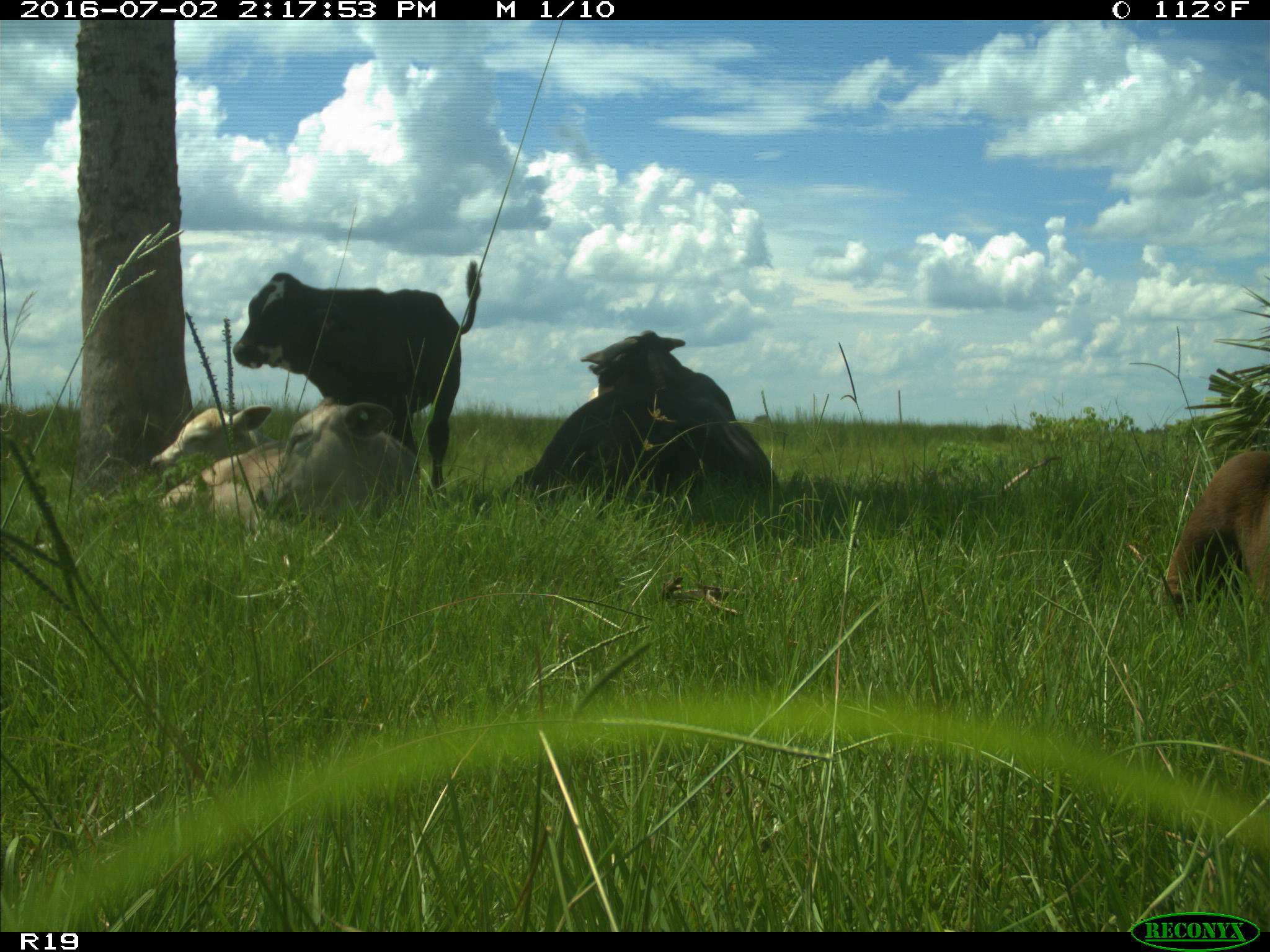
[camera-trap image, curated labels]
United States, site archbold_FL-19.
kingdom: Animalia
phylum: Chordata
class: Mammalia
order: Artiodactyla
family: Bovidae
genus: Bos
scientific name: Bos taurus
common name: domestic cow